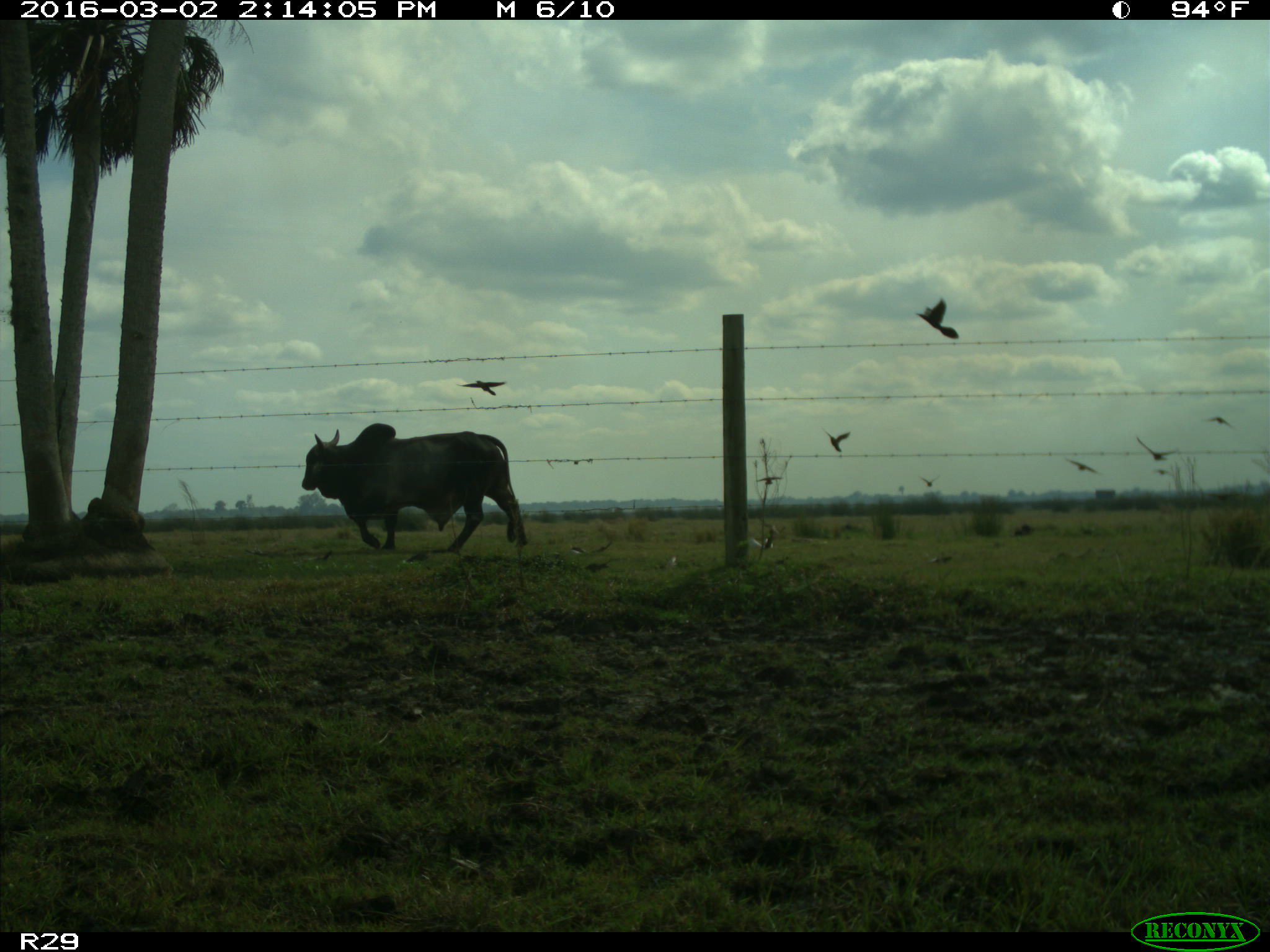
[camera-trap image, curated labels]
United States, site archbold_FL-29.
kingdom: Animalia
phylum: Chordata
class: Mammalia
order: Artiodactyla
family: Bovidae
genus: Bos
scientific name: Bos taurus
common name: domestic cow